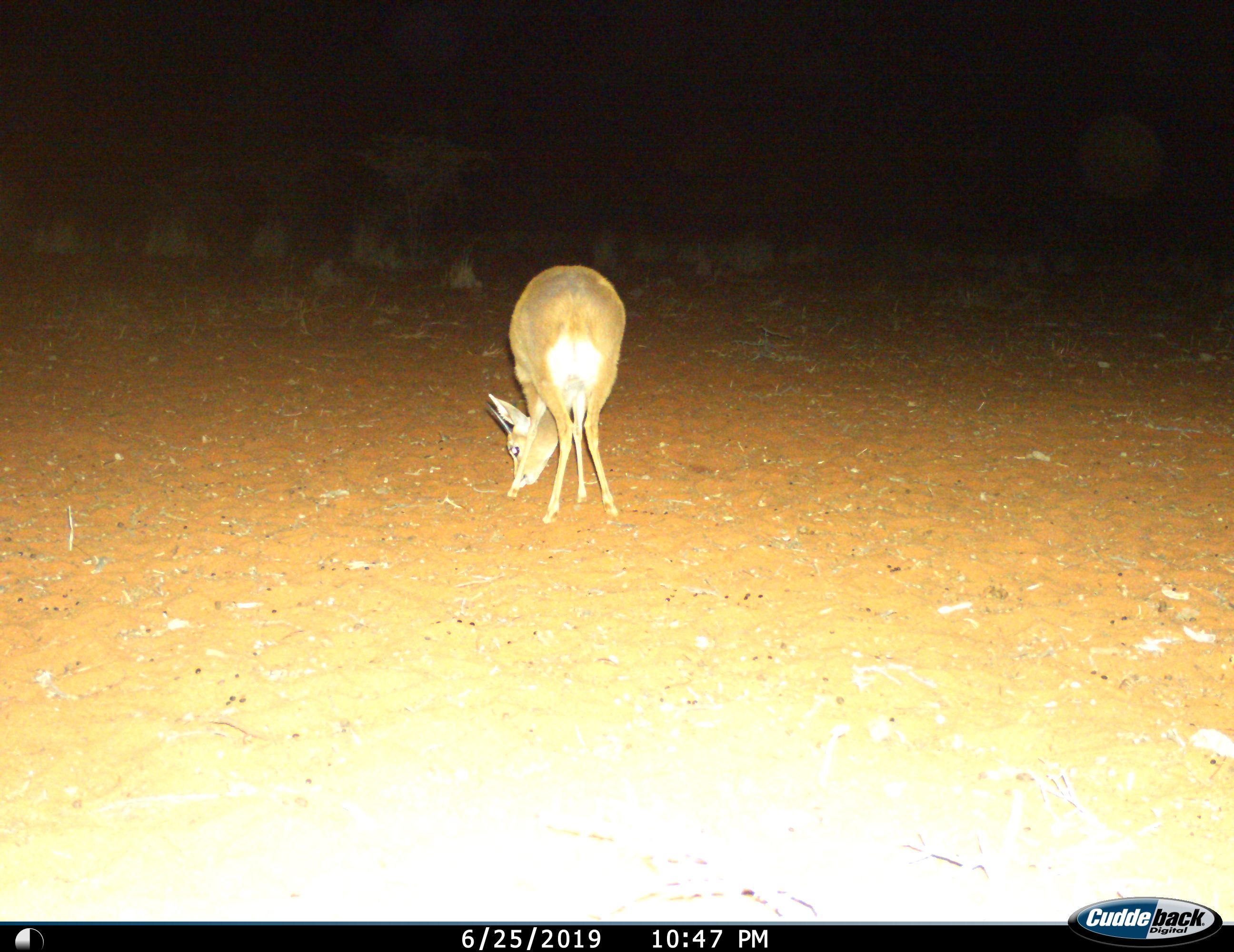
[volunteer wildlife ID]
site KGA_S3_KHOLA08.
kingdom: Animalia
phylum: Chordata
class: Mammalia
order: Artiodactyla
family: Bovidae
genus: Raphicerus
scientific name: Raphicerus campestris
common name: steenbok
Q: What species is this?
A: Steenbok (Raphicerus campestris).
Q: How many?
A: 1.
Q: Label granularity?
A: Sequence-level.